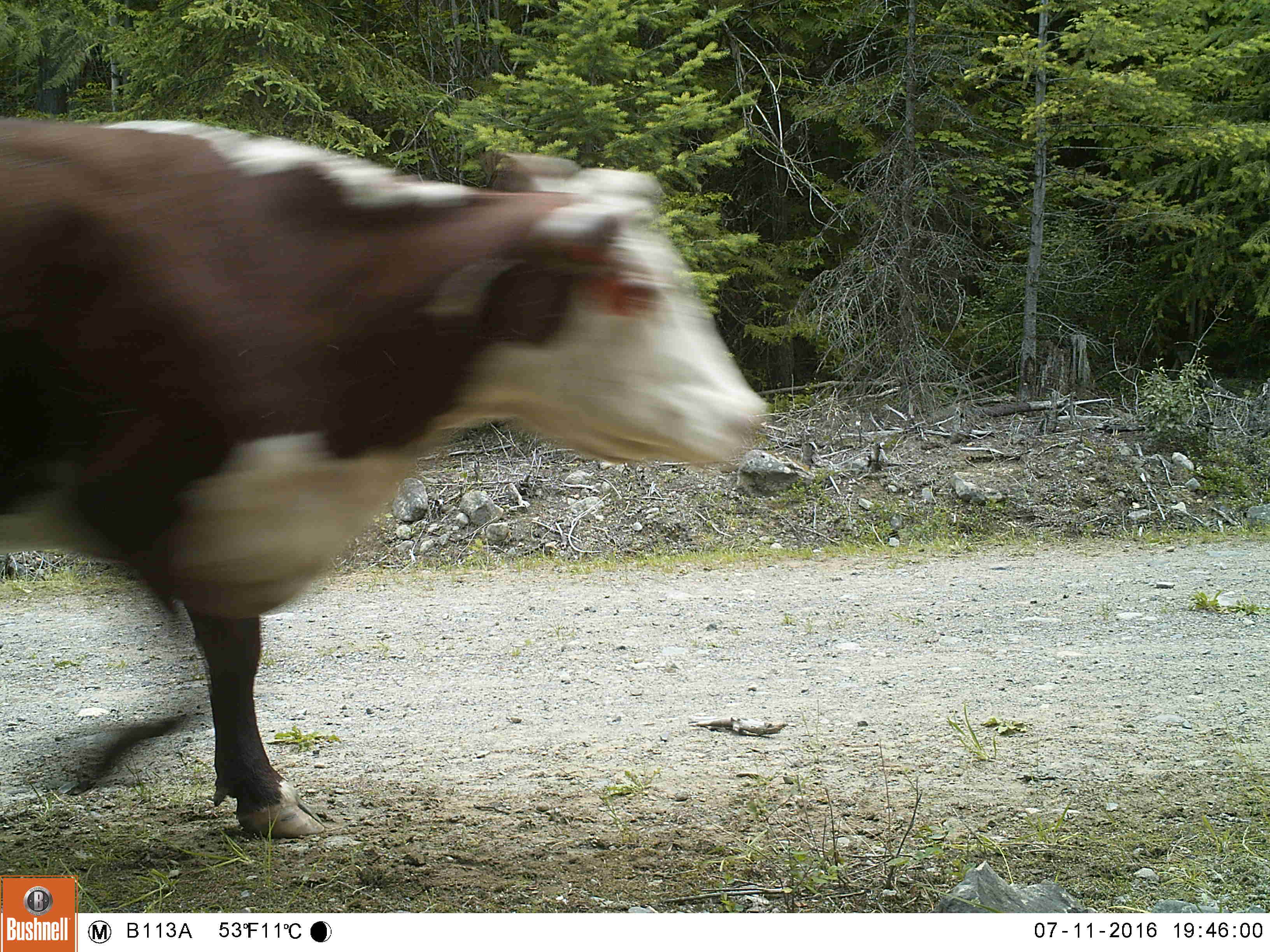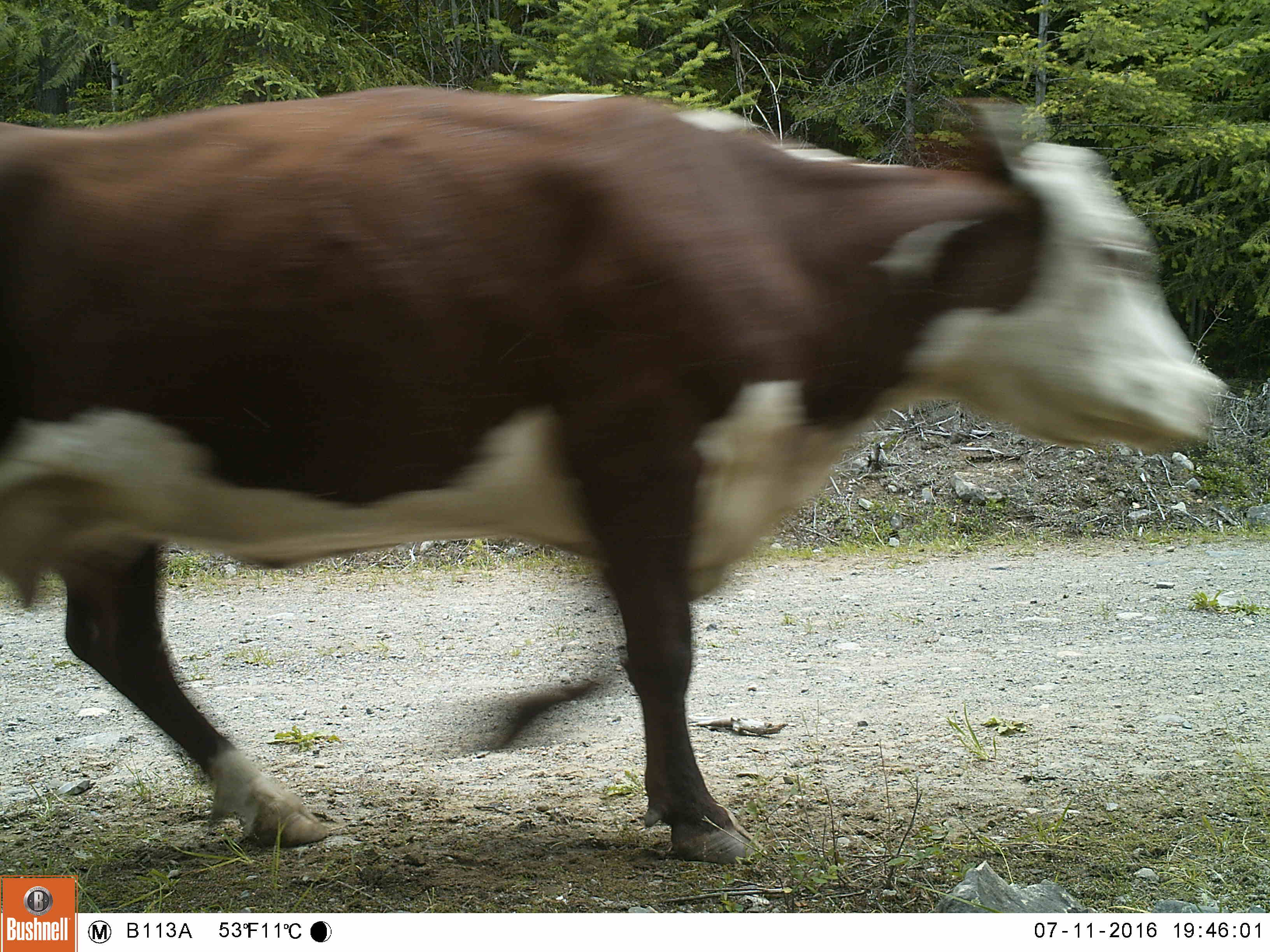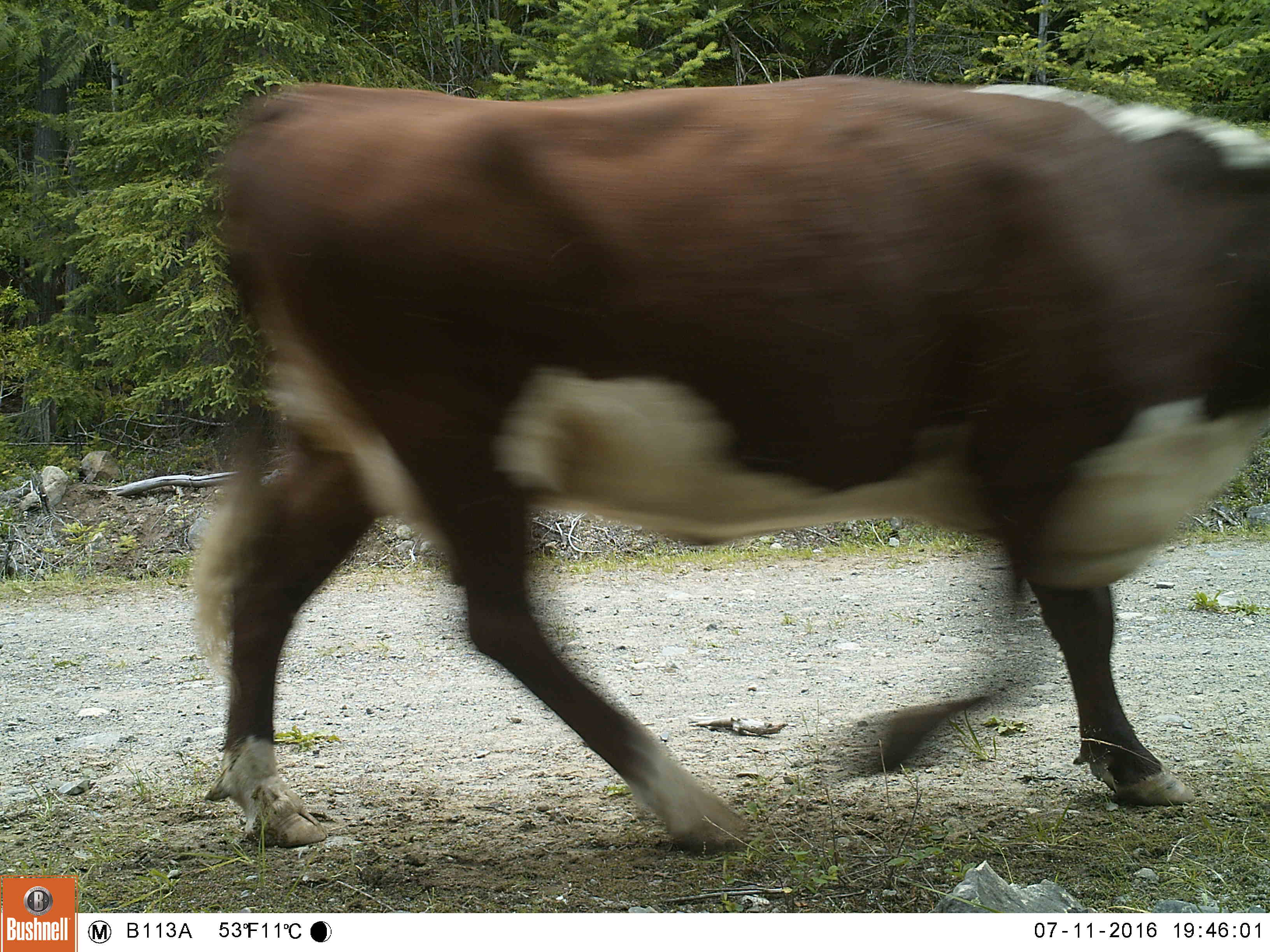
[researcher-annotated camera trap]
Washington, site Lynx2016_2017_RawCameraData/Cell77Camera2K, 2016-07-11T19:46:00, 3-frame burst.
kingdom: Animalia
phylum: Chordata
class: Mammalia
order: Artiodactyla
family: Bovidae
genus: Bos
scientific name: Bos taurus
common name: domestic cattle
Domestic cattle (Bos taurus). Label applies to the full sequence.